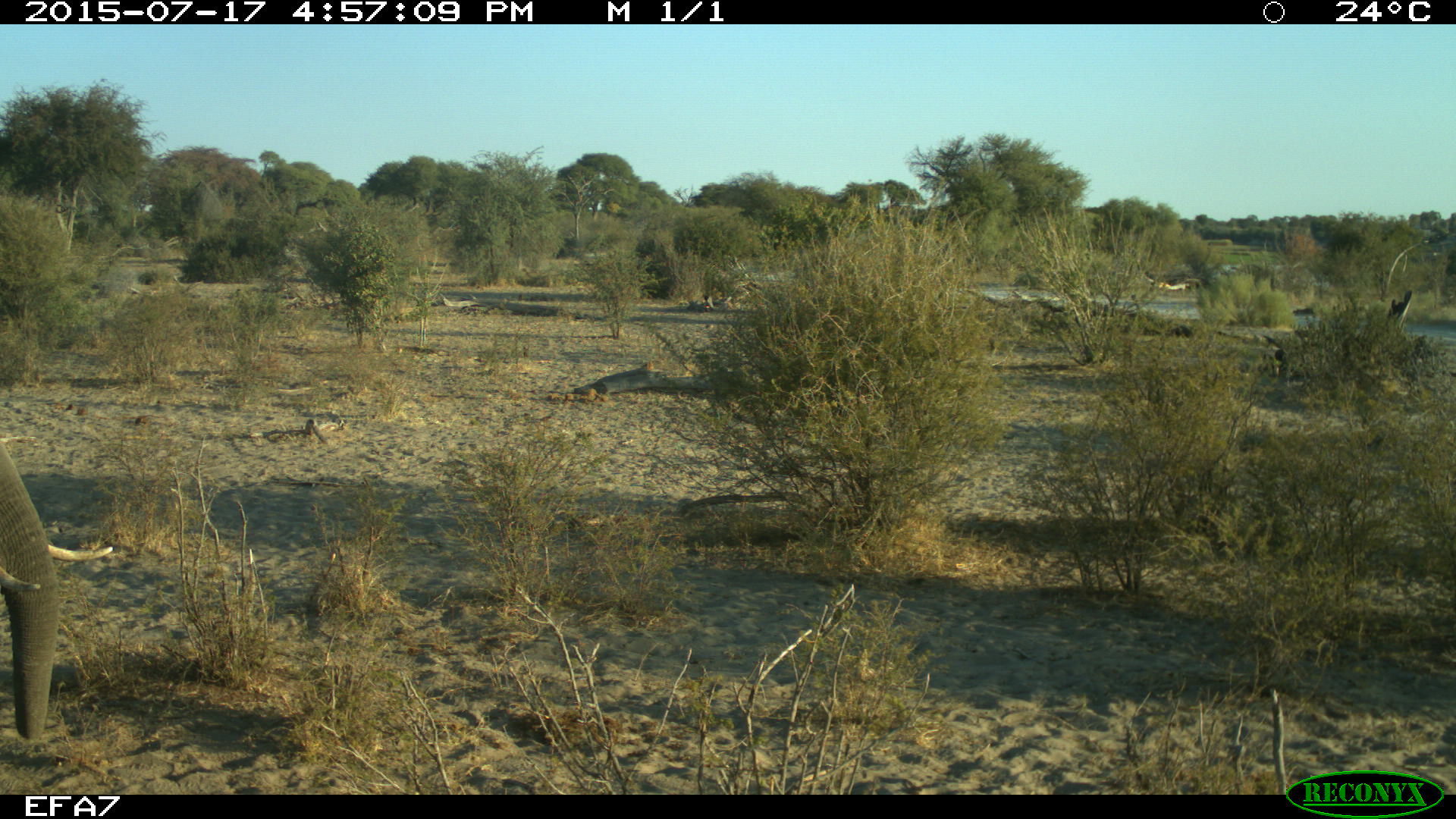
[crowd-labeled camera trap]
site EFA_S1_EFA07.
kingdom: Animalia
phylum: Chordata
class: Mammalia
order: Proboscidea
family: Elephantidae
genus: Loxodonta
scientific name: Loxodonta africana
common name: african bush elephant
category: elephant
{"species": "elephant (african bush elephant) (Loxodonta africana)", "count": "1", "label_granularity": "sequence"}